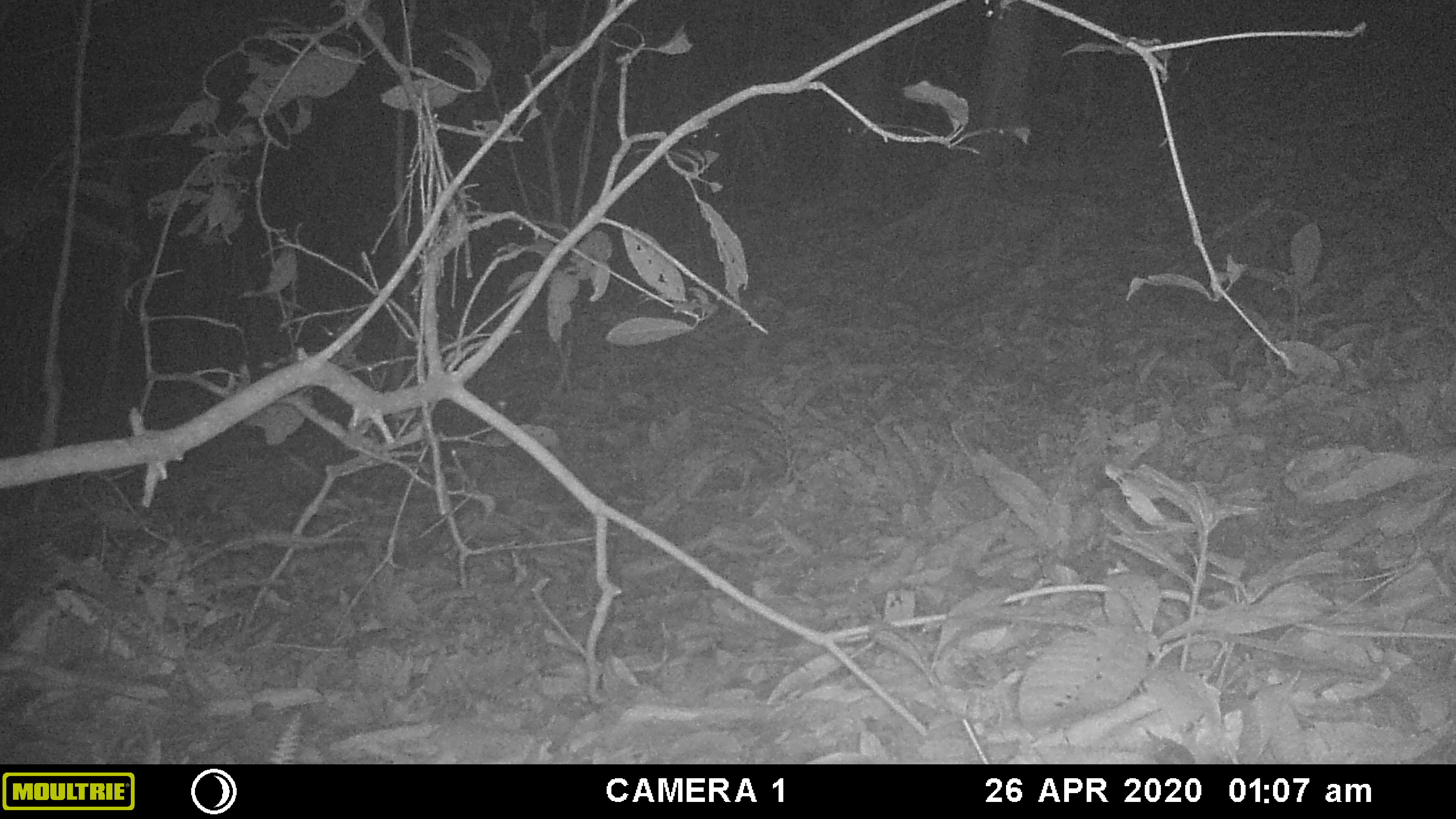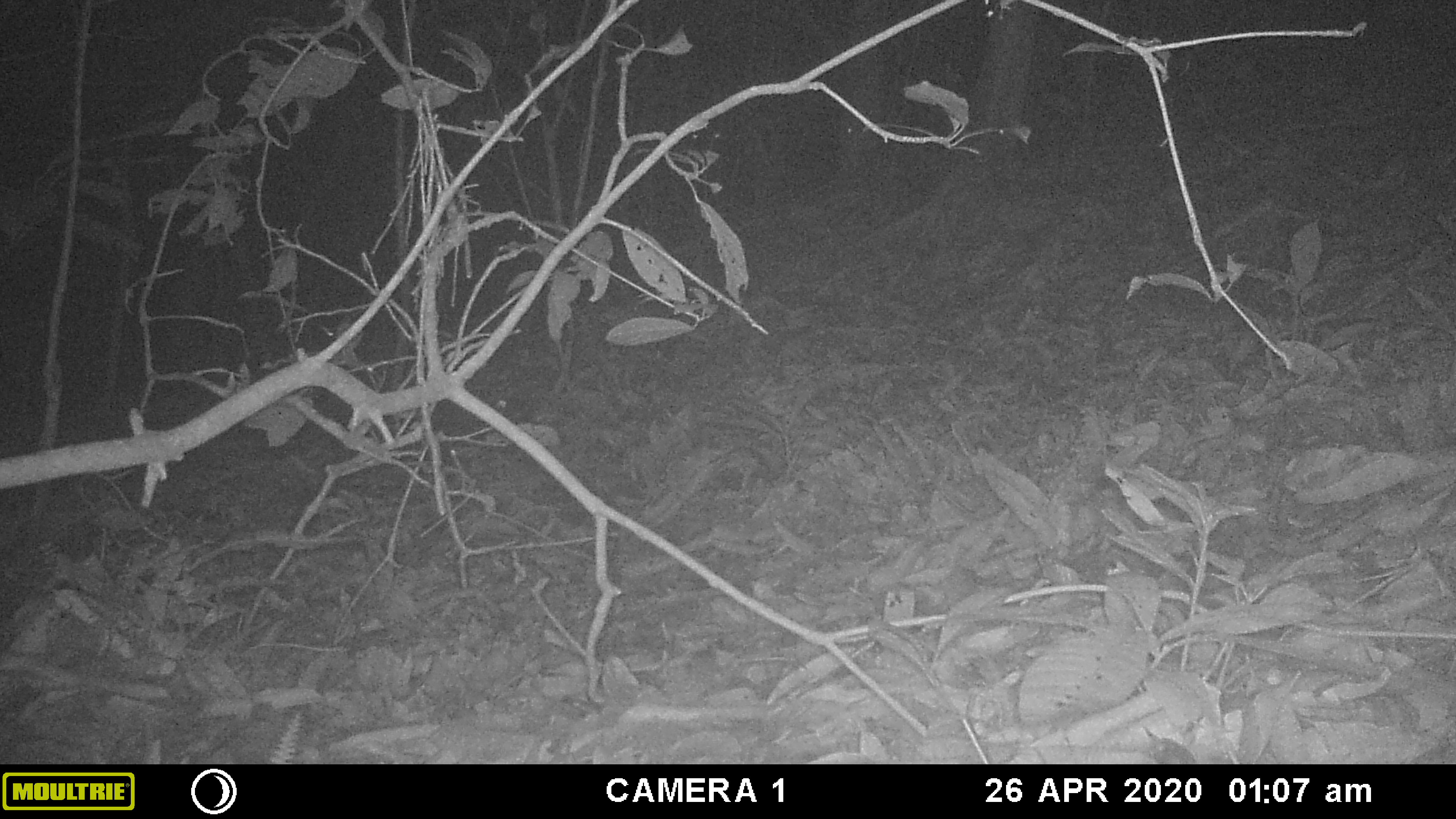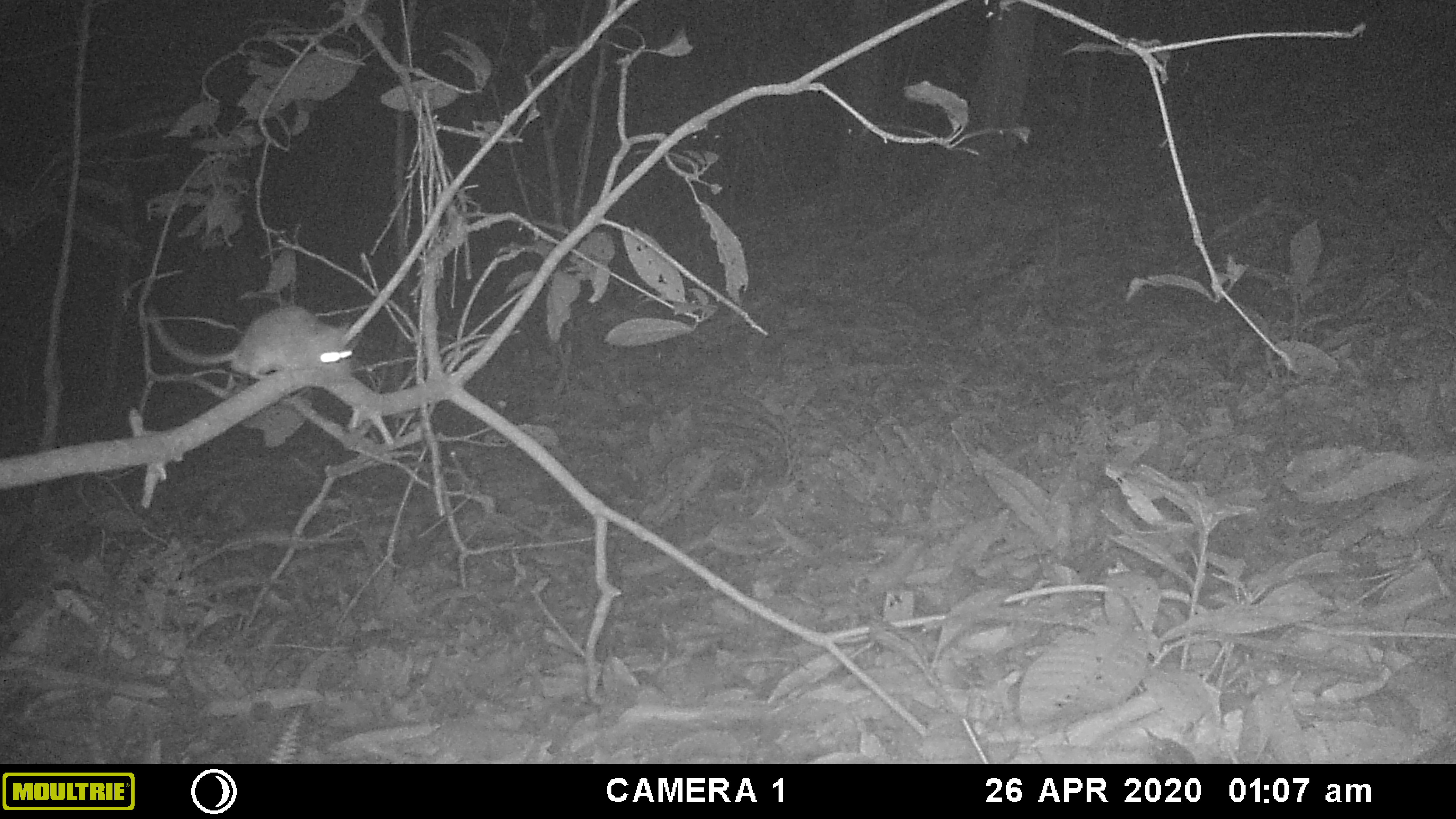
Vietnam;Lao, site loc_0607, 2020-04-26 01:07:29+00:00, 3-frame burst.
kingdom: Animalia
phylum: Chordata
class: Mammalia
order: Rodentia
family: Muridae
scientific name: Muridae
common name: old-world mice and rats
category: unidentified murid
Unidentified murid (old-world mice and rats) (Muridae). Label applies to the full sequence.